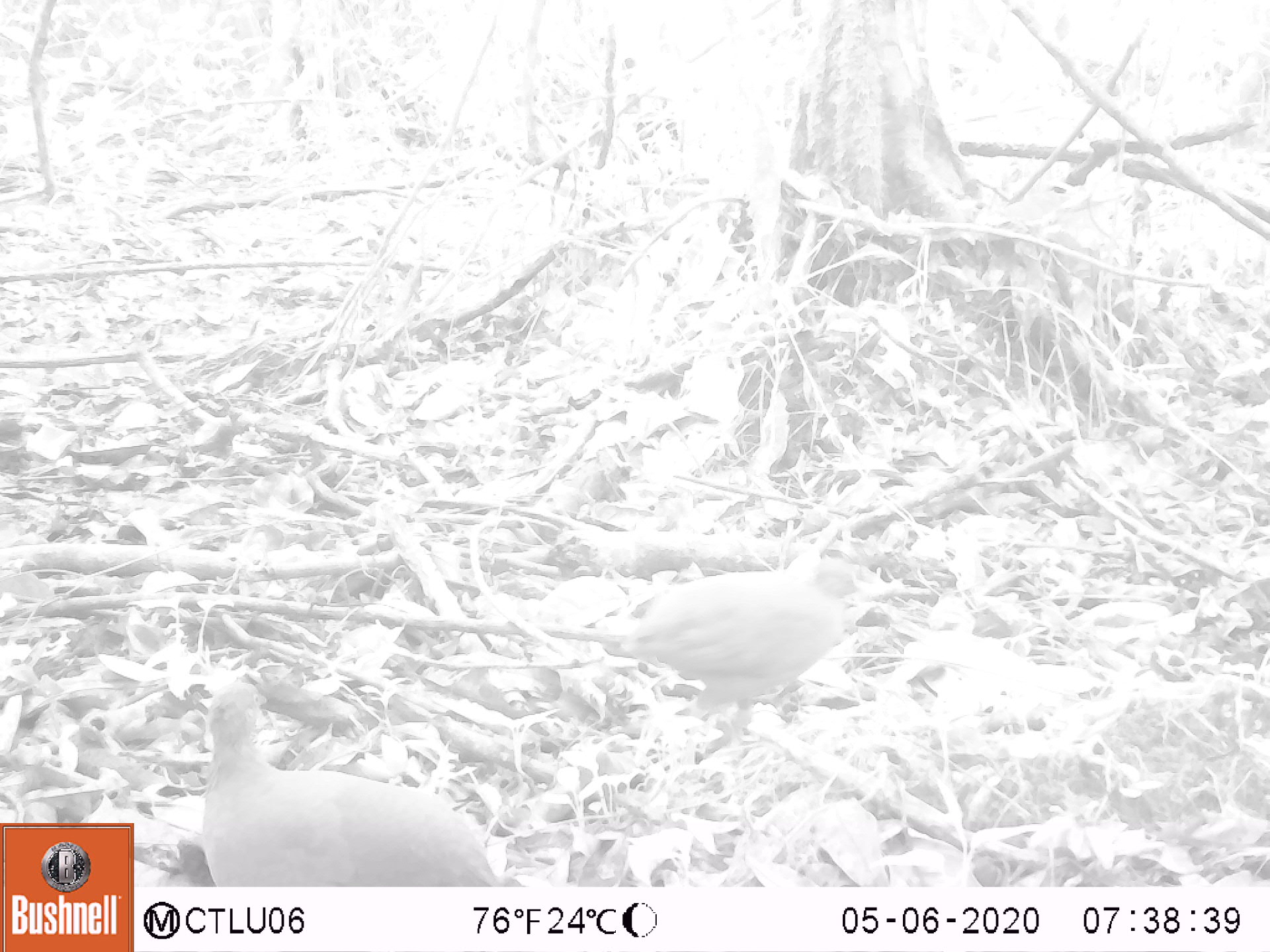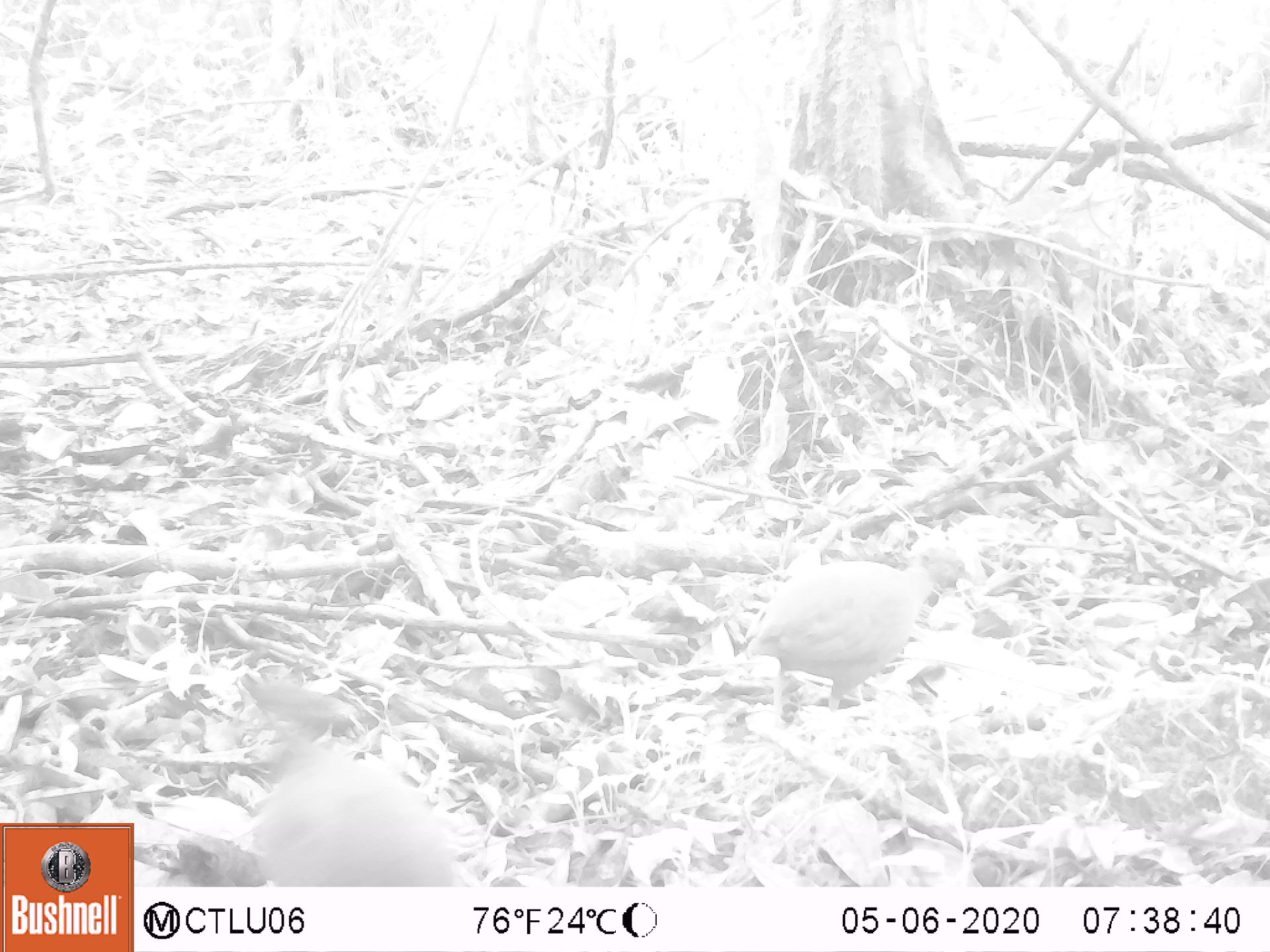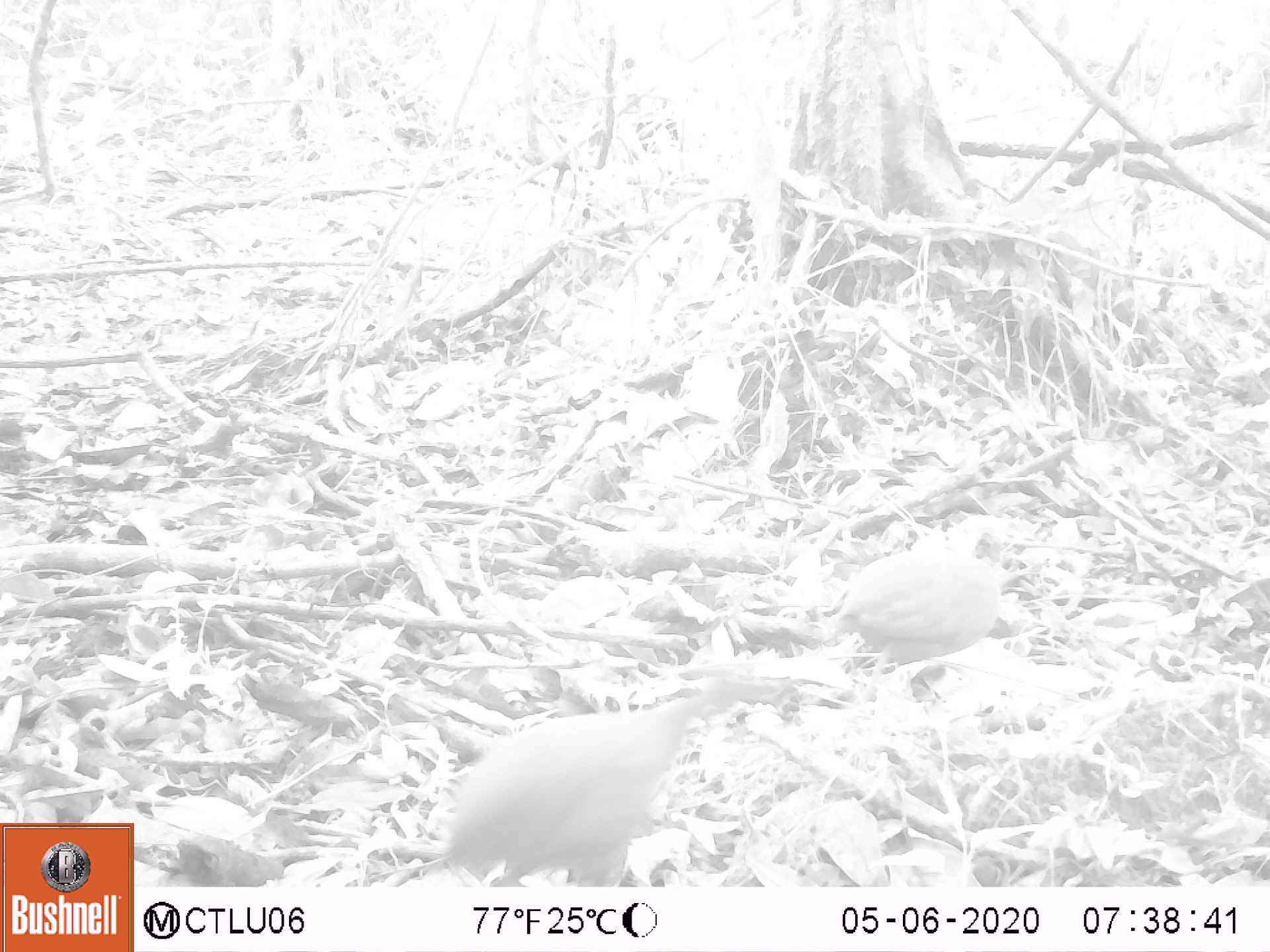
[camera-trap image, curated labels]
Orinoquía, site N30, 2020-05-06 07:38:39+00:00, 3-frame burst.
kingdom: Animalia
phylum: Chordata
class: Aves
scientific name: Aves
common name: bird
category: unknown bird